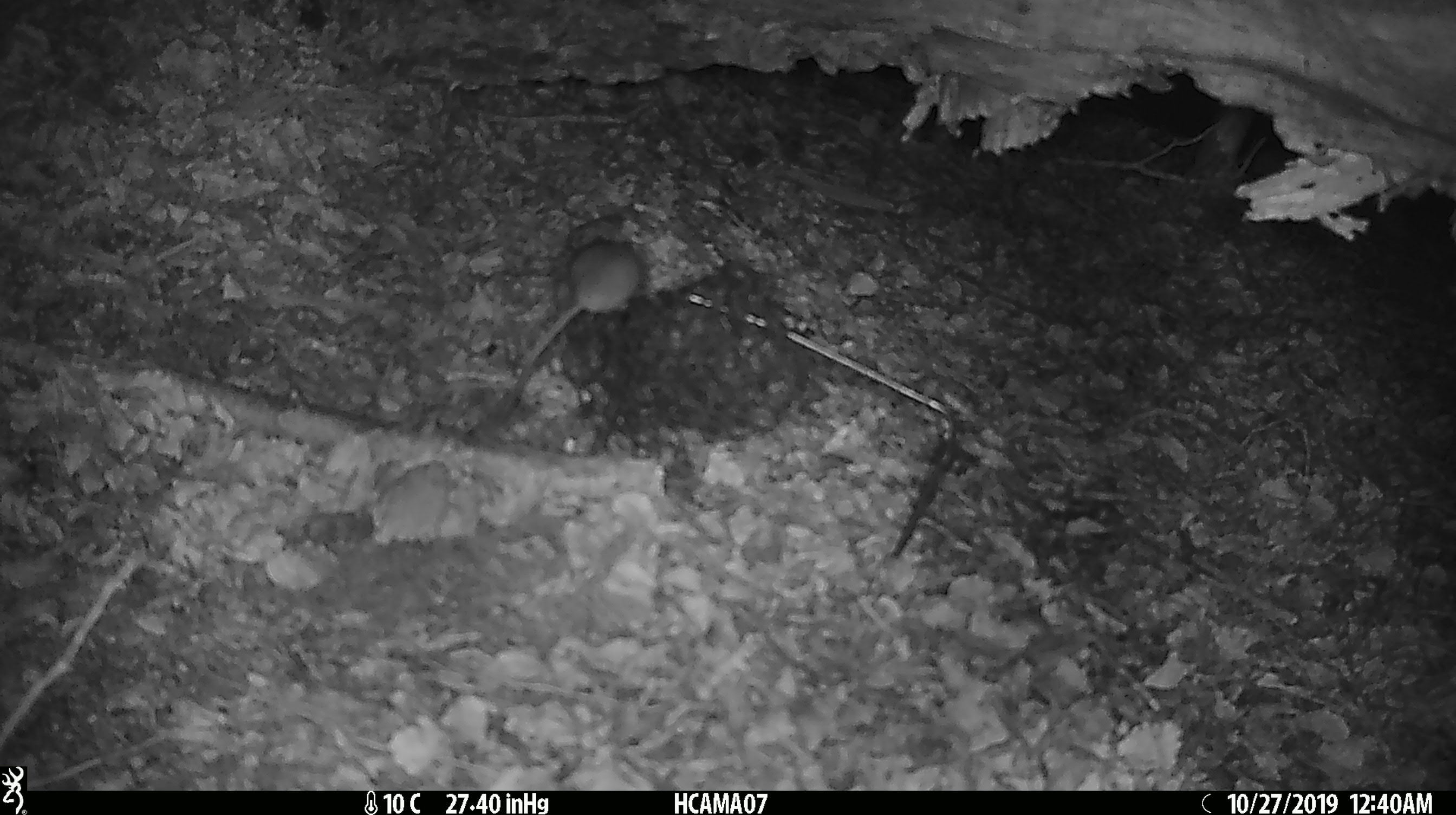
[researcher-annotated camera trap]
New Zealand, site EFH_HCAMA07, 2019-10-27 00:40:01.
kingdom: Animalia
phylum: Chordata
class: Mammalia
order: Rodentia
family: Muridae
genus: Mus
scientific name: Mus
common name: mouse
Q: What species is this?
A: Mouse (Mus).